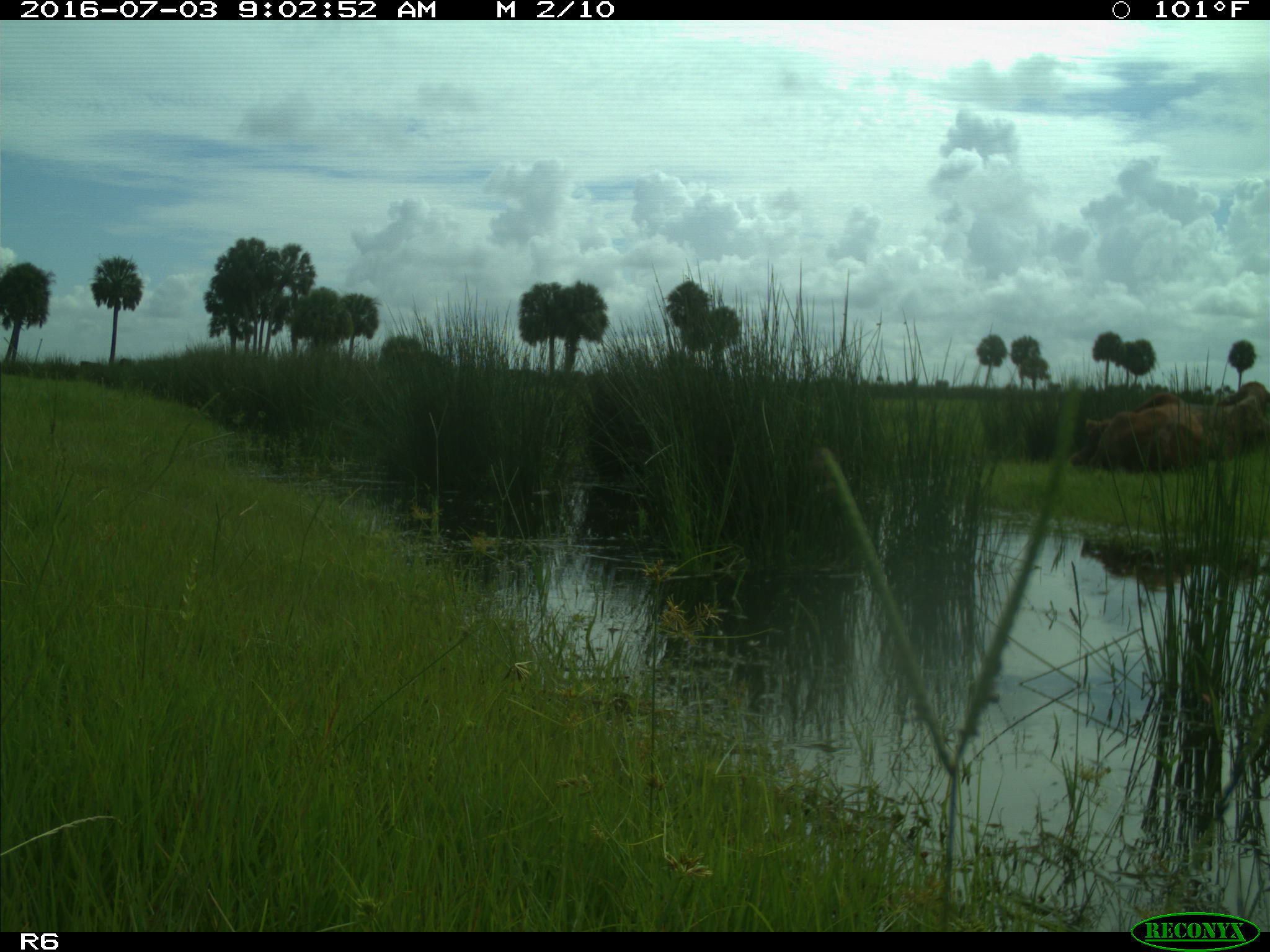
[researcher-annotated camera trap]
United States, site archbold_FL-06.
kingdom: Animalia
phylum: Chordata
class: Mammalia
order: Artiodactyla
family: Bovidae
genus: Bos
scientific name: Bos taurus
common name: domestic cow